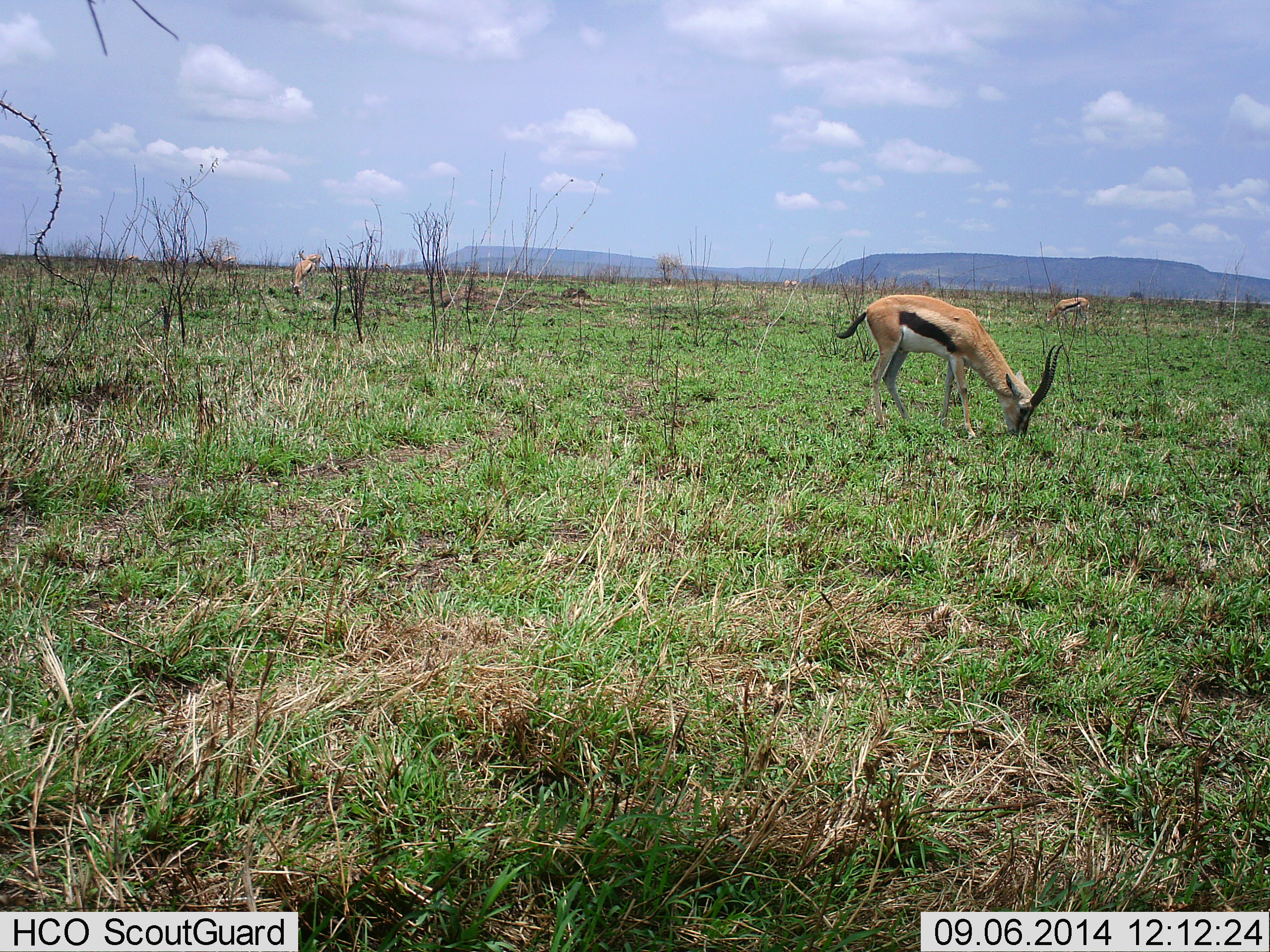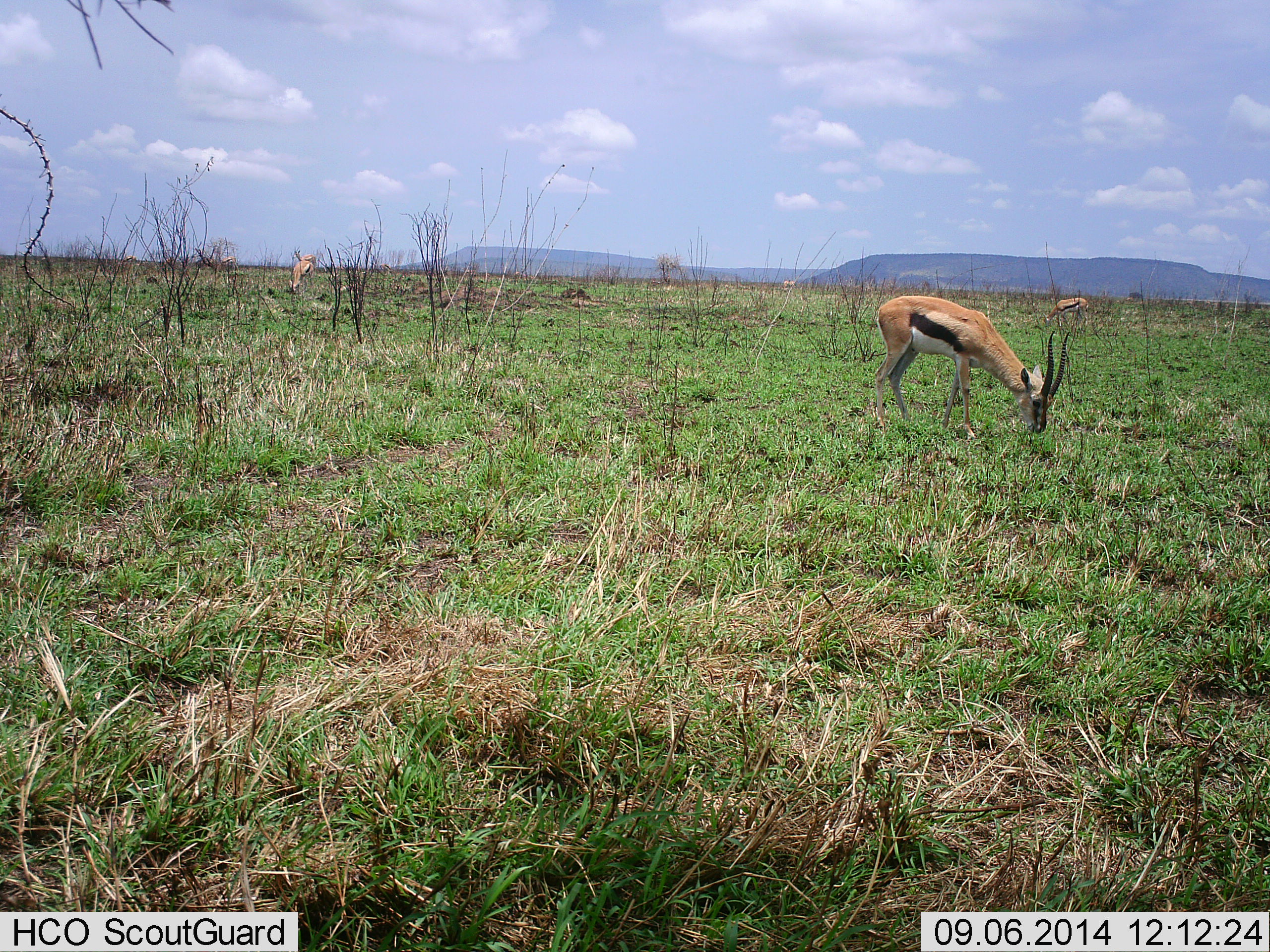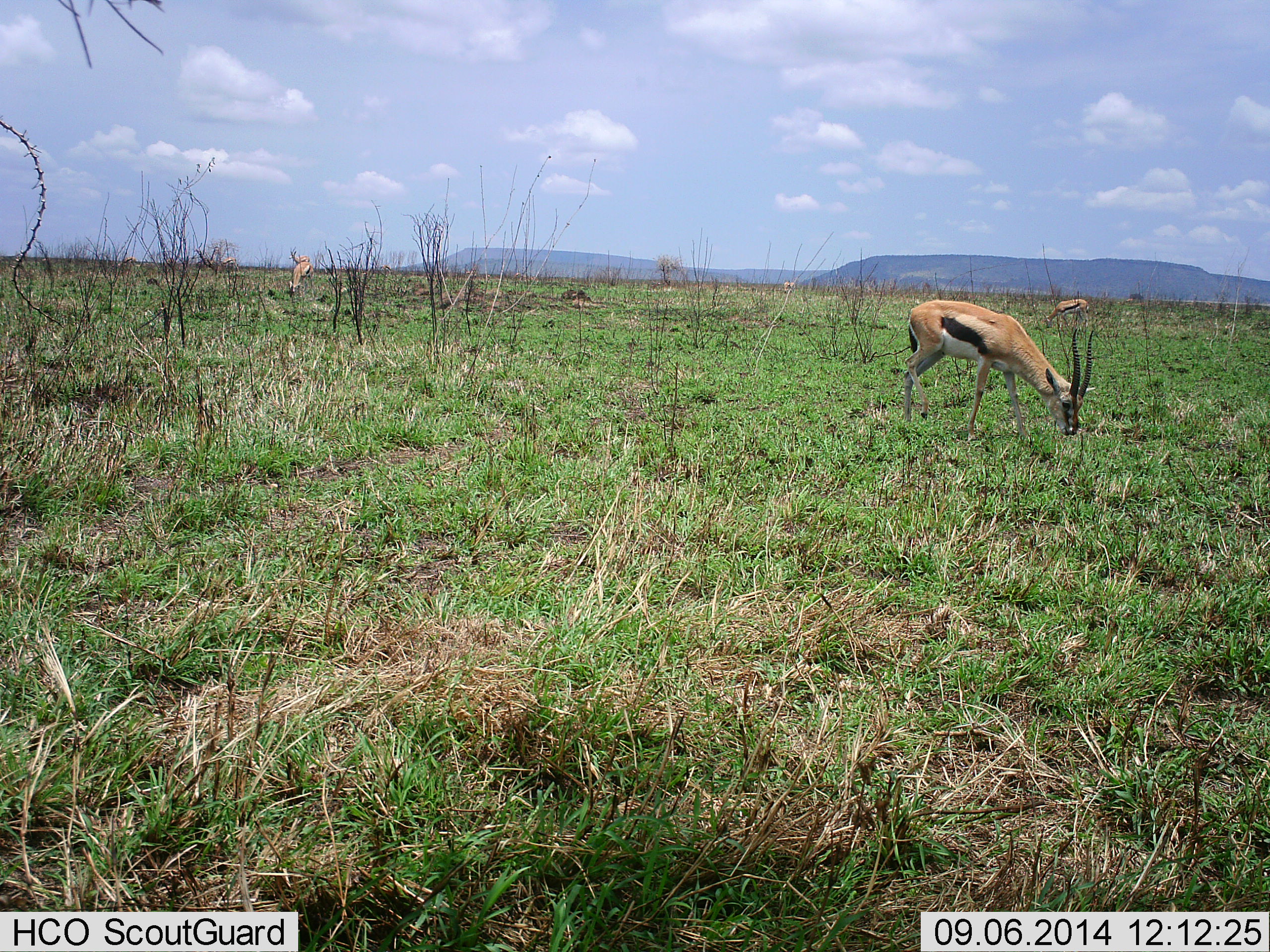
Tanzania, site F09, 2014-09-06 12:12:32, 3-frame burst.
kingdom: Animalia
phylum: Chordata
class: Mammalia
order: Artiodactyla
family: Bovidae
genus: Eudorcas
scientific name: Eudorcas thomsonii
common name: thomson's gazelle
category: gazellethomsons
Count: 3.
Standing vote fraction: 20%.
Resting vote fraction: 0%.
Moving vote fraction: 0%.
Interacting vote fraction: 0%.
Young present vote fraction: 0%.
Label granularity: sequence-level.